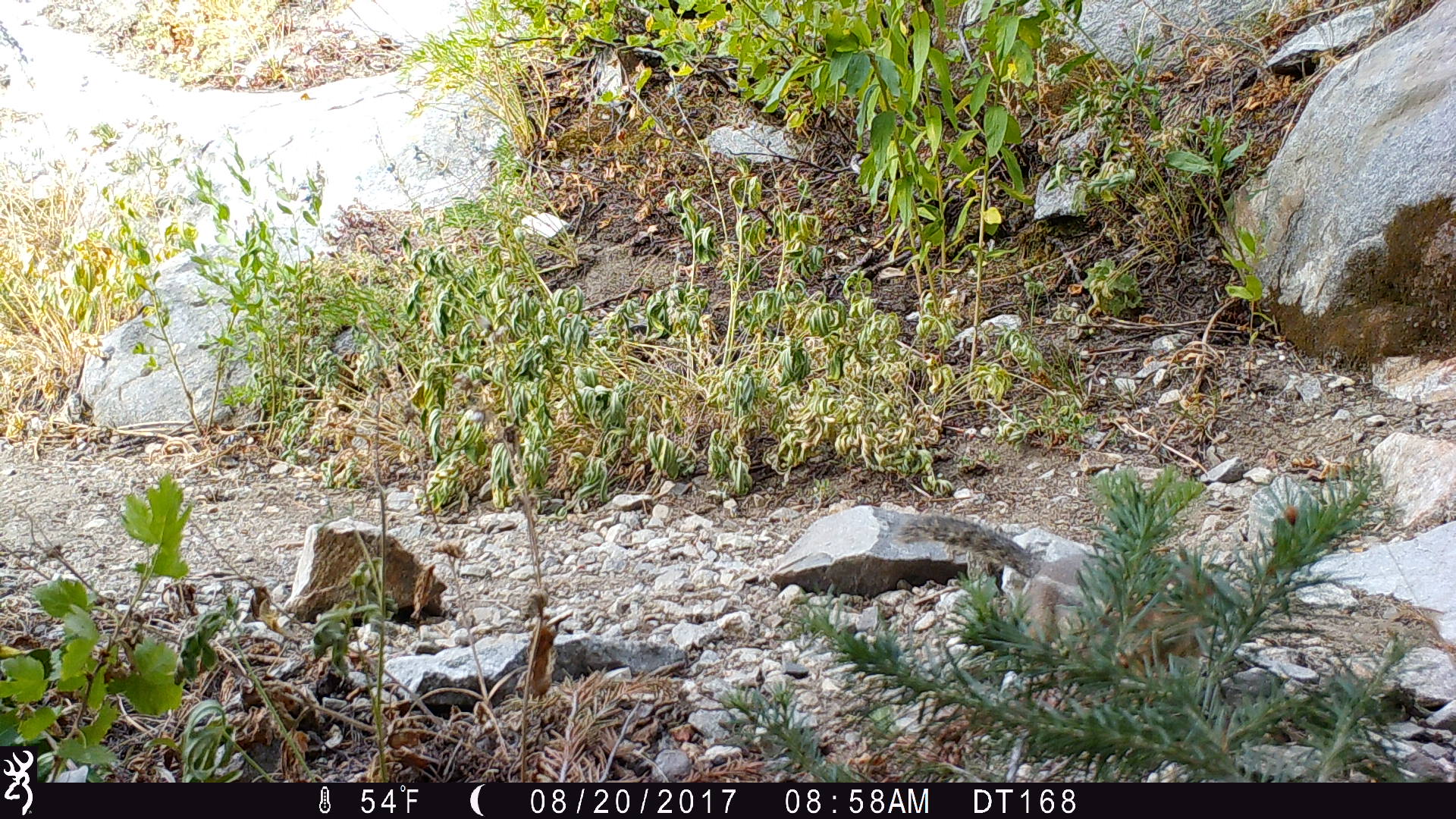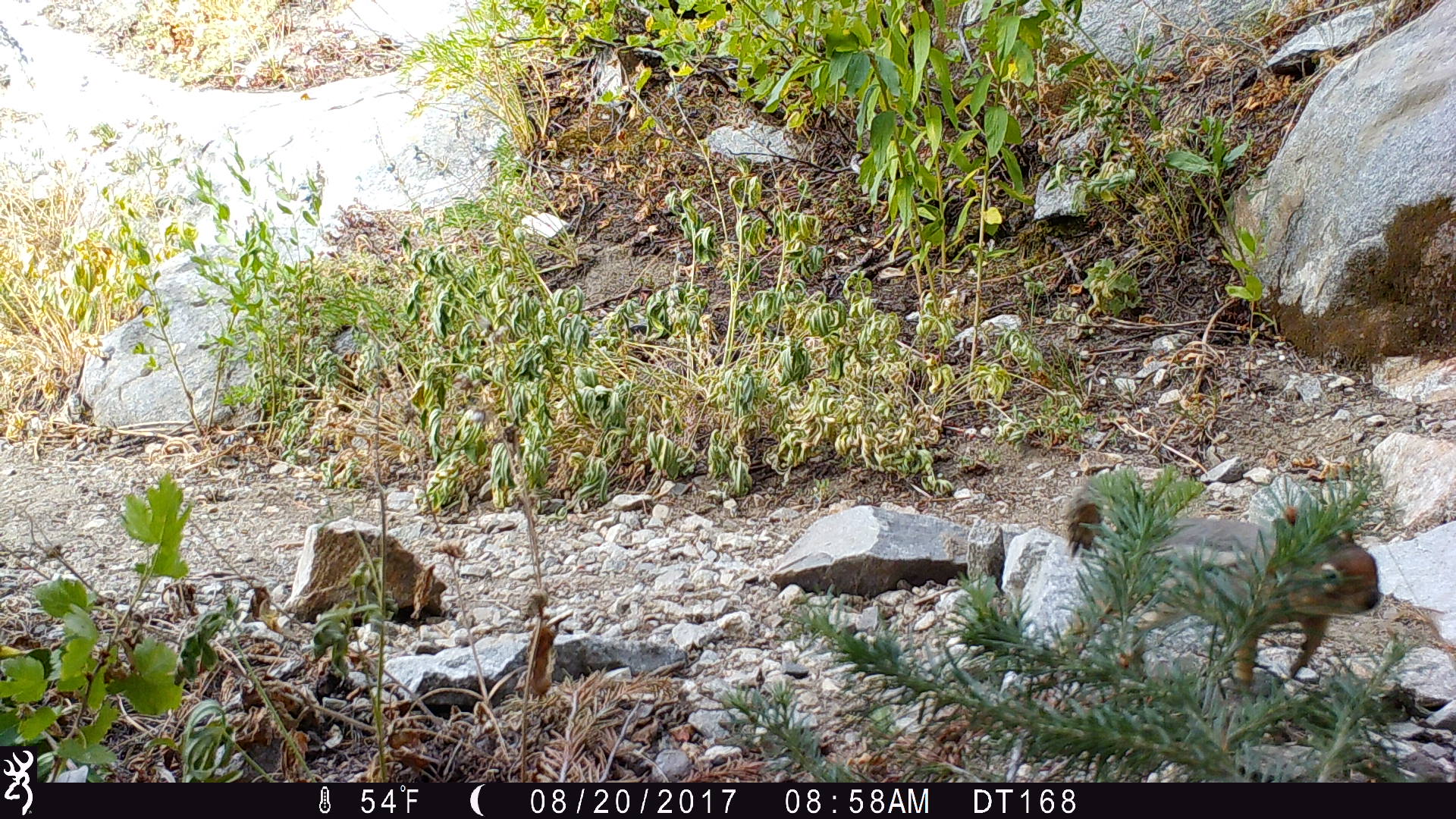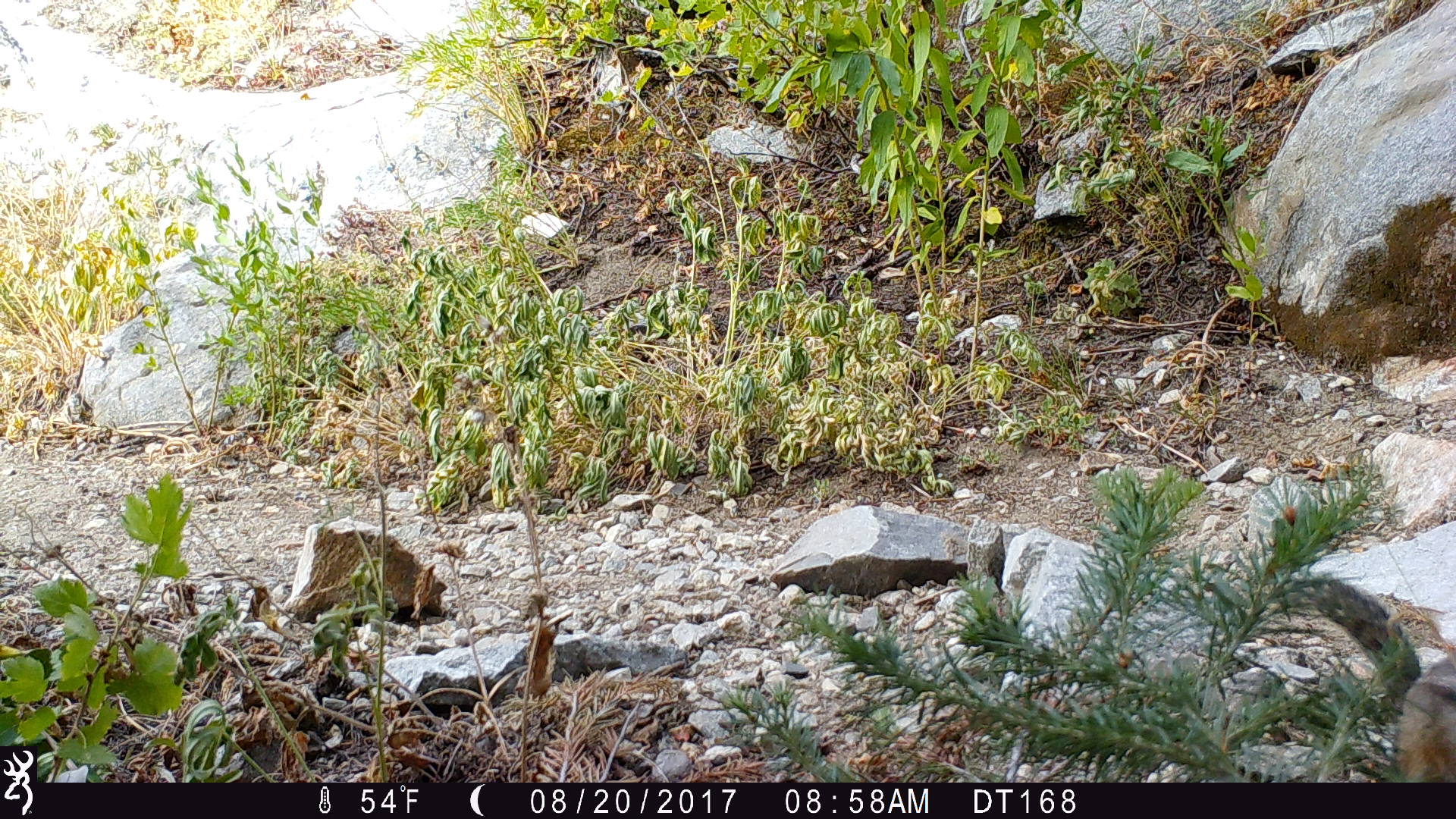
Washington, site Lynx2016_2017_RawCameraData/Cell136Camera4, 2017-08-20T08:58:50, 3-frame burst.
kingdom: Animalia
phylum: Chordata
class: Mammalia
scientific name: Mammalia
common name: small mammal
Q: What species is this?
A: Small mammal (Mammalia).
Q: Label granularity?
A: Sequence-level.